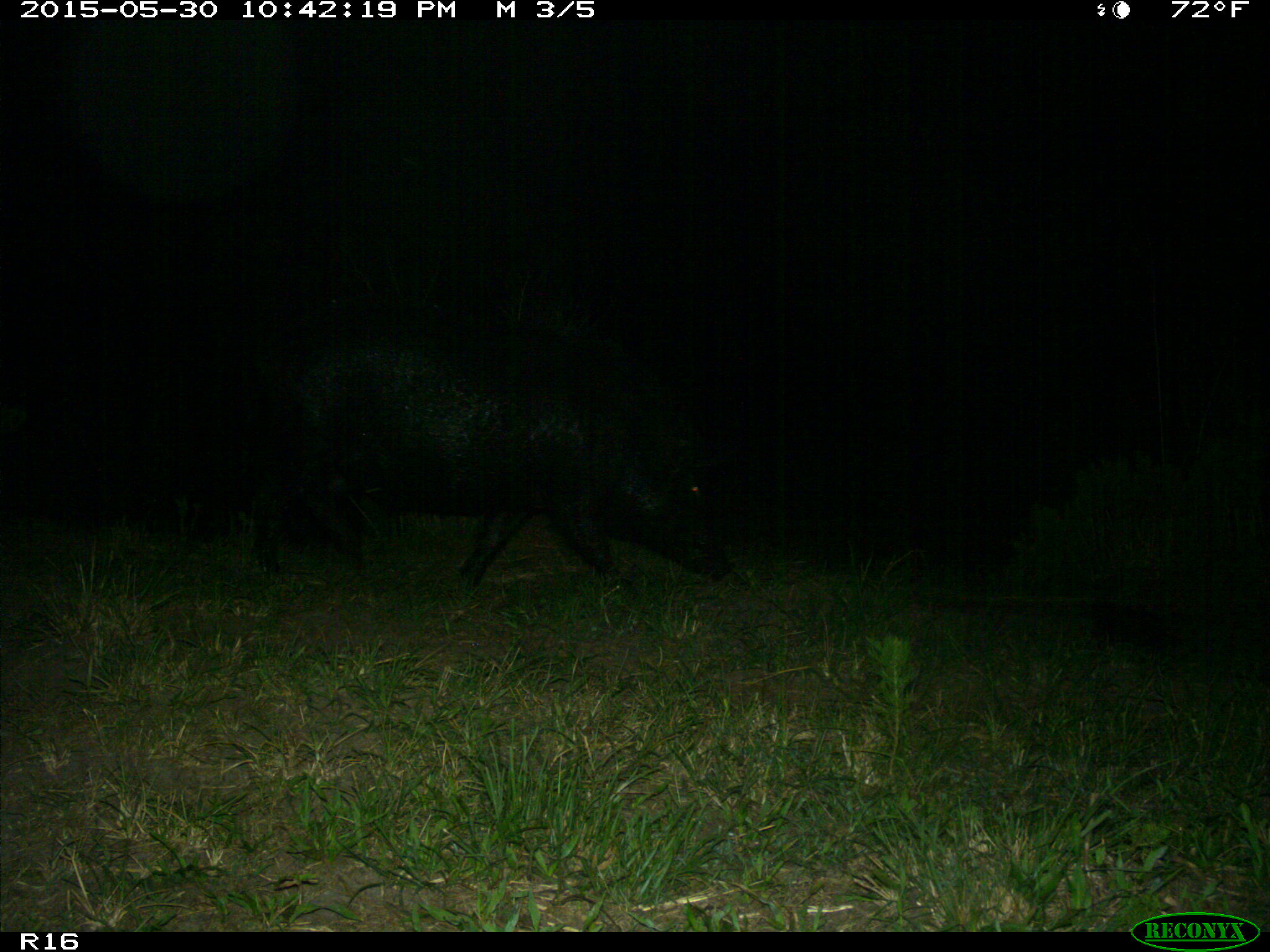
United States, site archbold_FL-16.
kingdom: Animalia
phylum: Chordata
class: Mammalia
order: Artiodactyla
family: Suidae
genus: Sus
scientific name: Sus scrofa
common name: wild boar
Sus scrofa (wild boar).